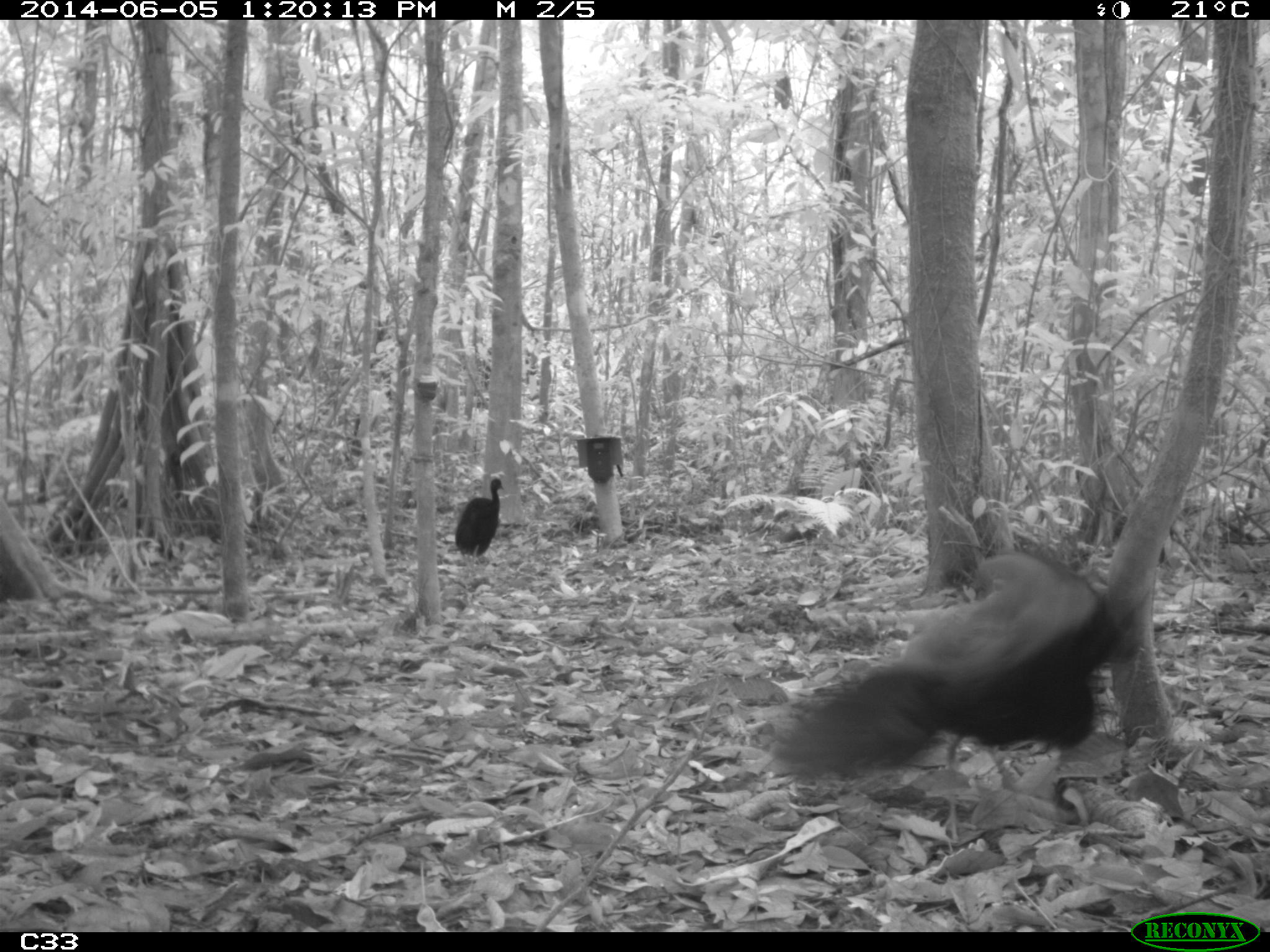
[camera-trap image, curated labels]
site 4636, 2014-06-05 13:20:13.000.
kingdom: Animalia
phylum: Chordata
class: Aves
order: Gruiformes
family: Psophiidae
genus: Psophia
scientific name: Psophia crepitans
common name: gray-winged trumpeter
Psophia crepitans (gray-winged trumpeter), count 6, age adult.